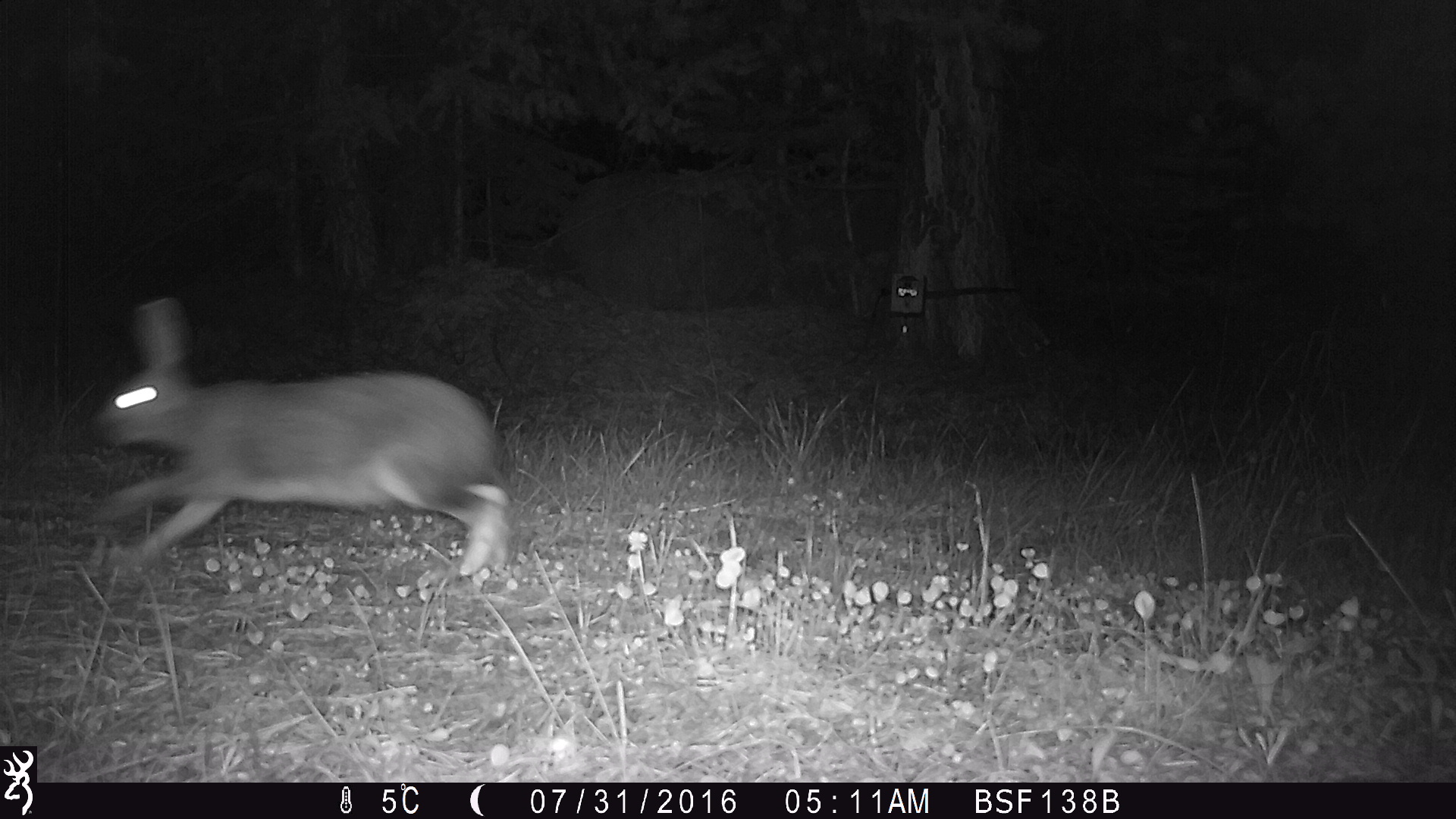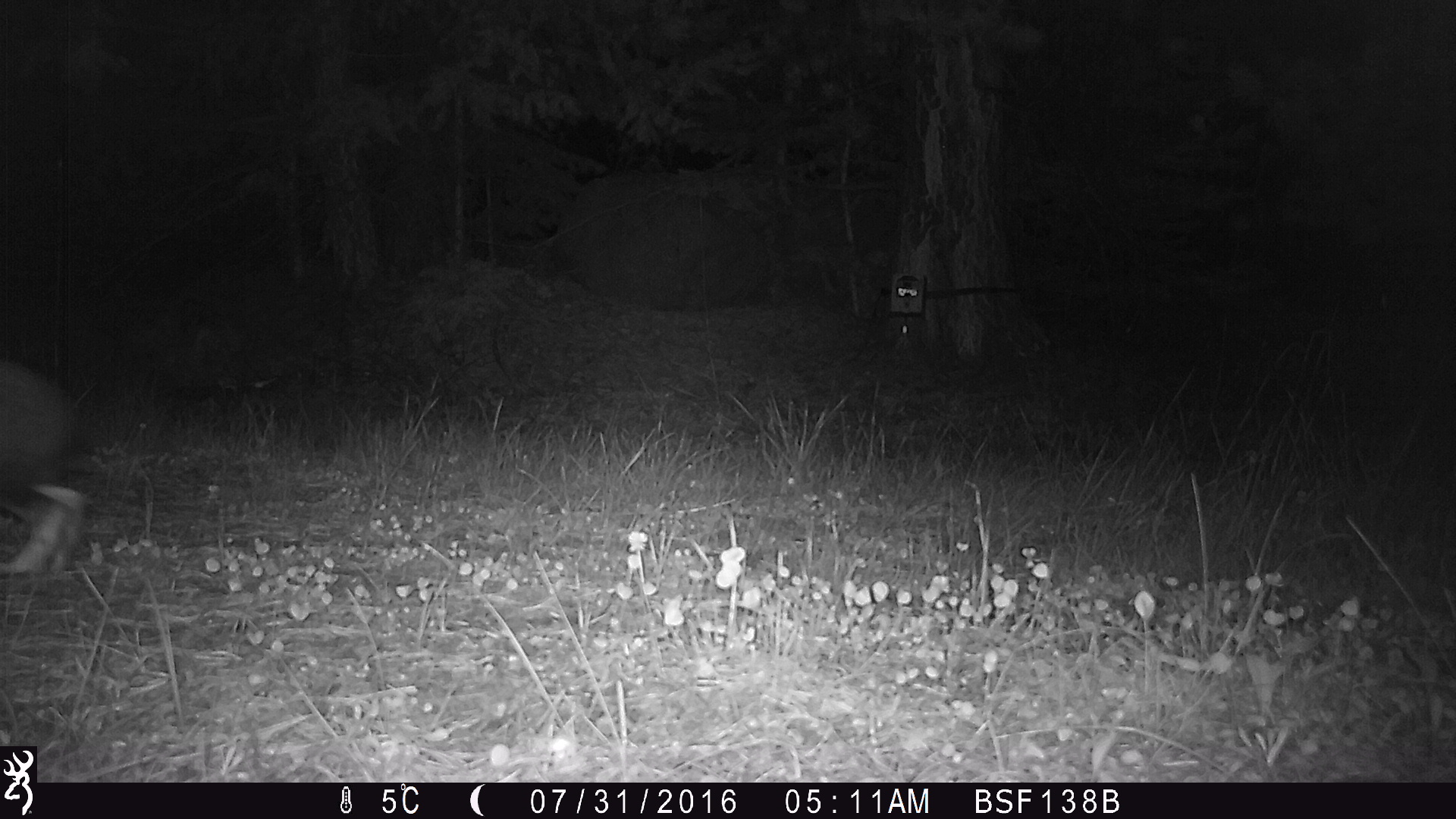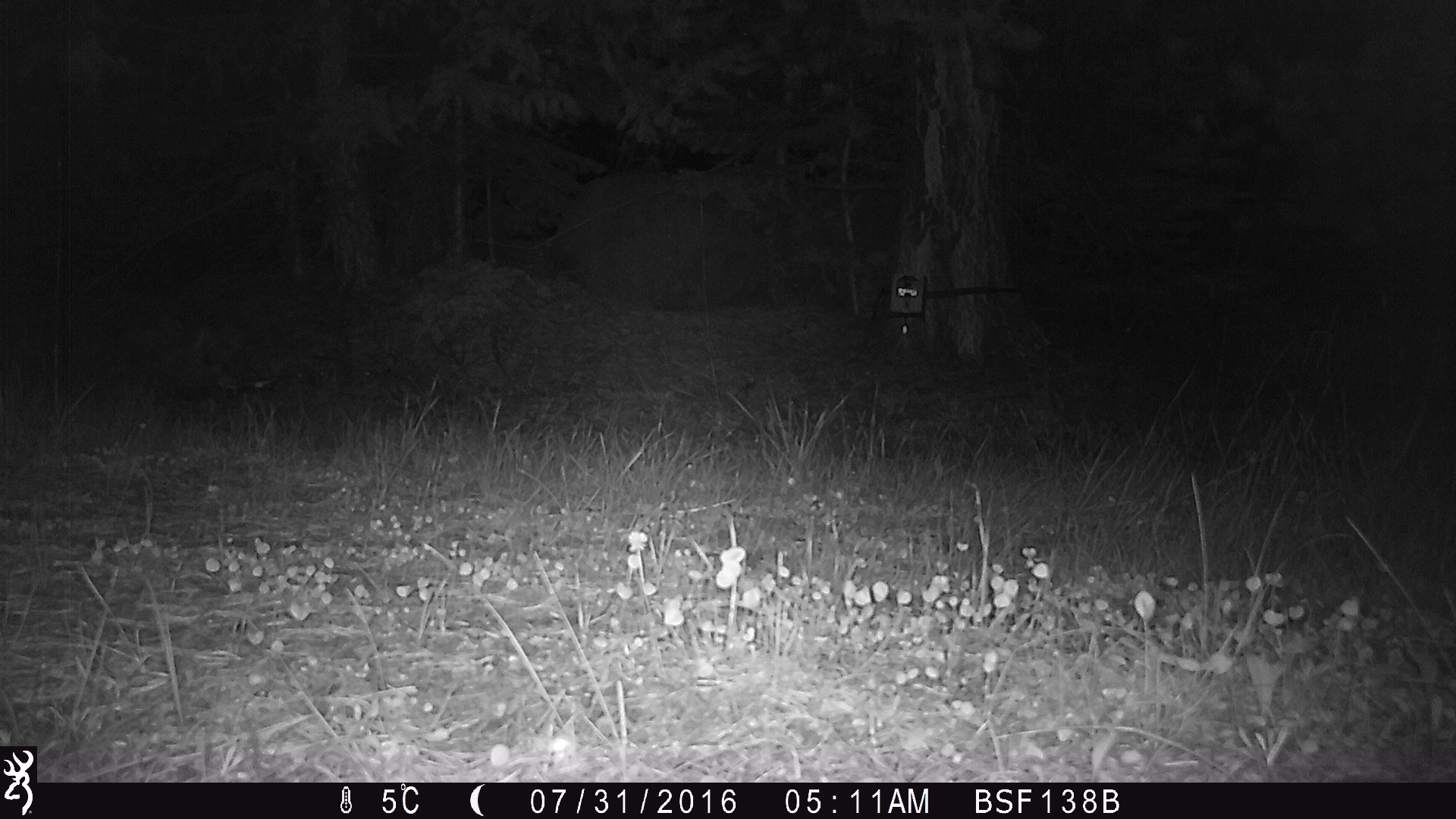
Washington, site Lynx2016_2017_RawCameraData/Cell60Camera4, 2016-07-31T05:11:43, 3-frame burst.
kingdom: Animalia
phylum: Chordata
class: Mammalia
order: Lagomorpha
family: Leporidae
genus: Lepus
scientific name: Lepus americanus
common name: snowshoe hare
Lepus americanus (snowshoe hare). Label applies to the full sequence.